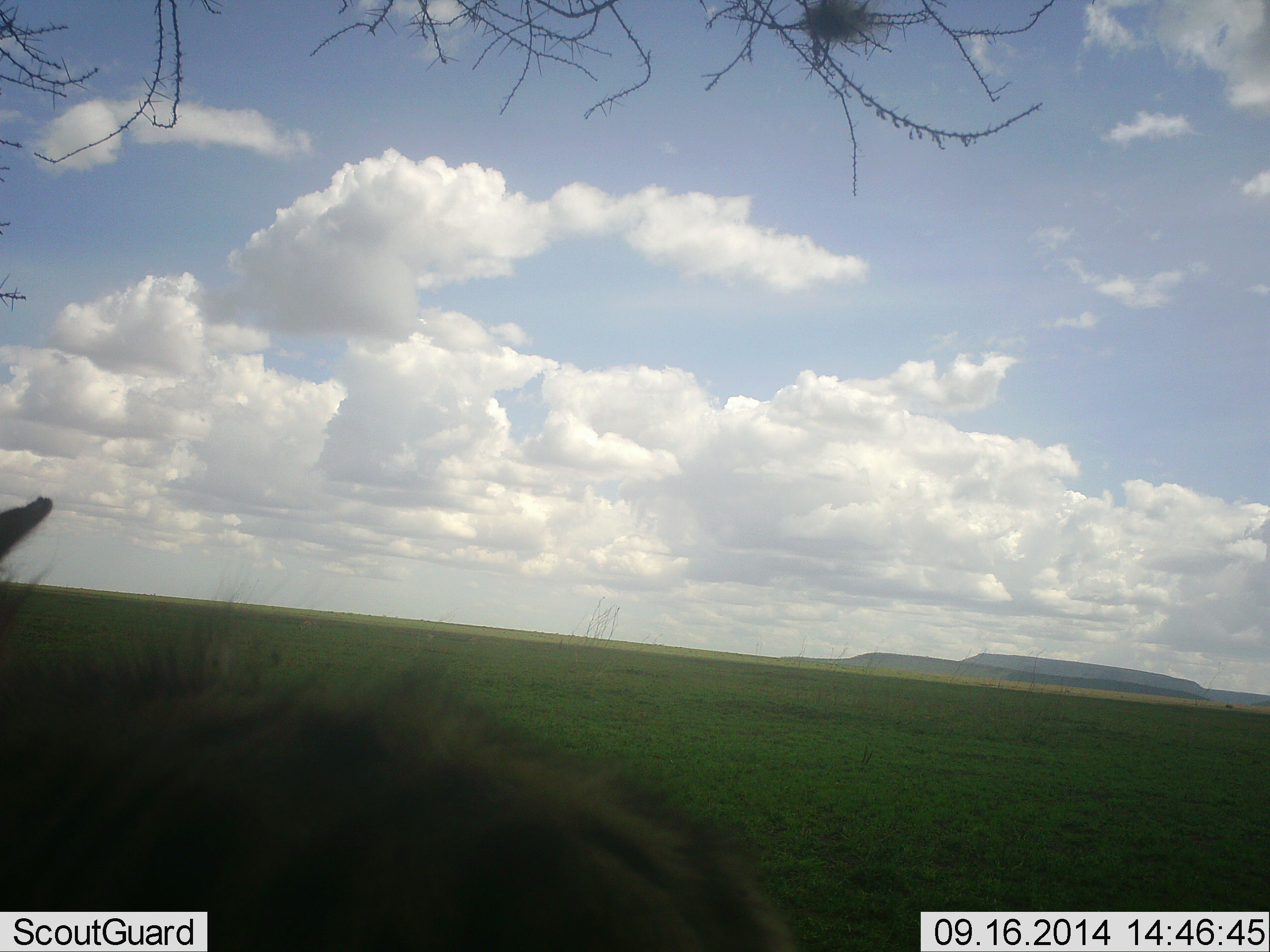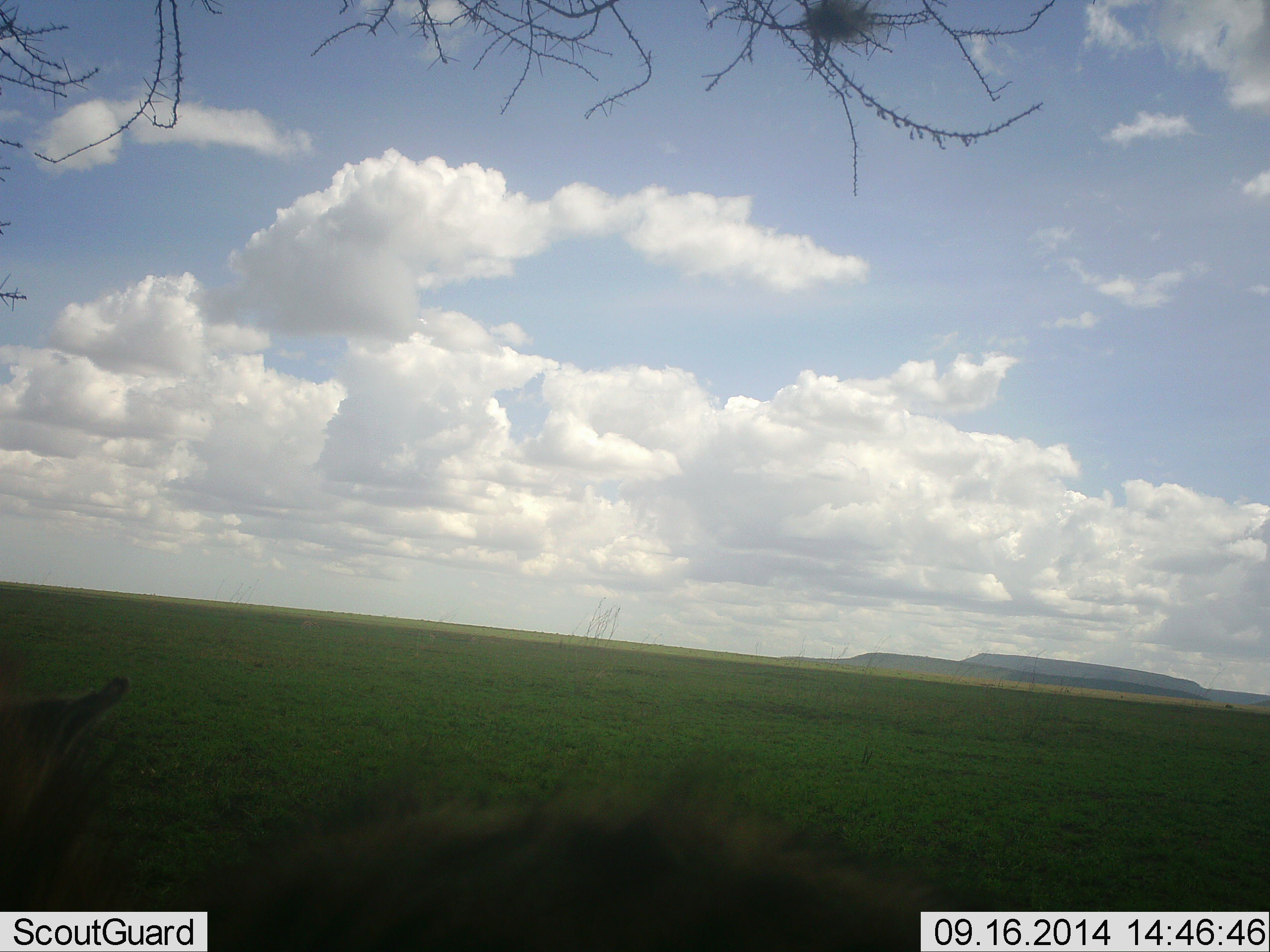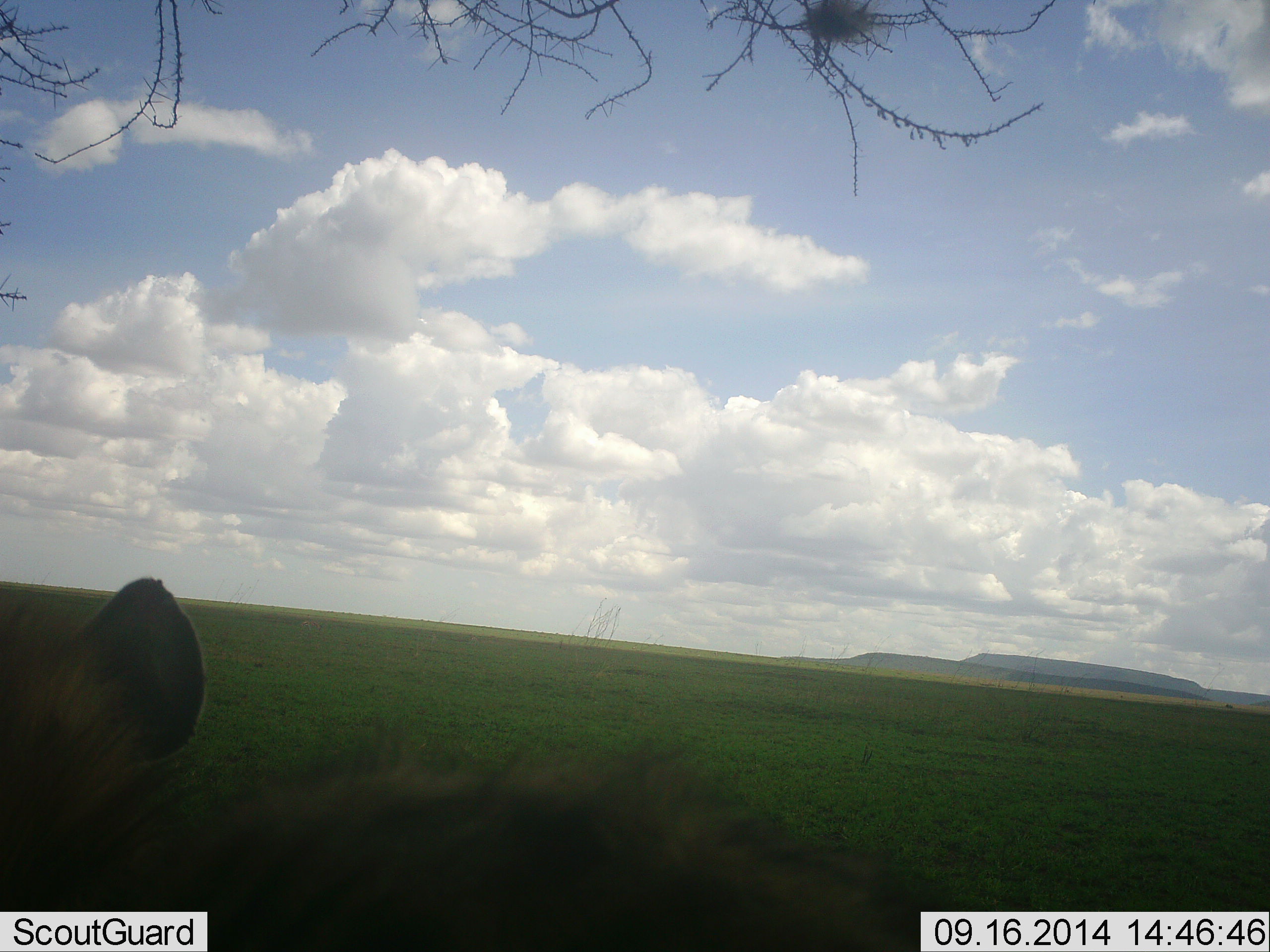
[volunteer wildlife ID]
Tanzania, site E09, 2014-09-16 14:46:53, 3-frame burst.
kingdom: Animalia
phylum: Chordata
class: Mammalia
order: Carnivora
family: Hyaenidae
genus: Crocuta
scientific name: Crocuta crocuta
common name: spotted hyena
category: hyenaspotted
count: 1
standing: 56%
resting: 22%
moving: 33%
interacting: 0%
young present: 0%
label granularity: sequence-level